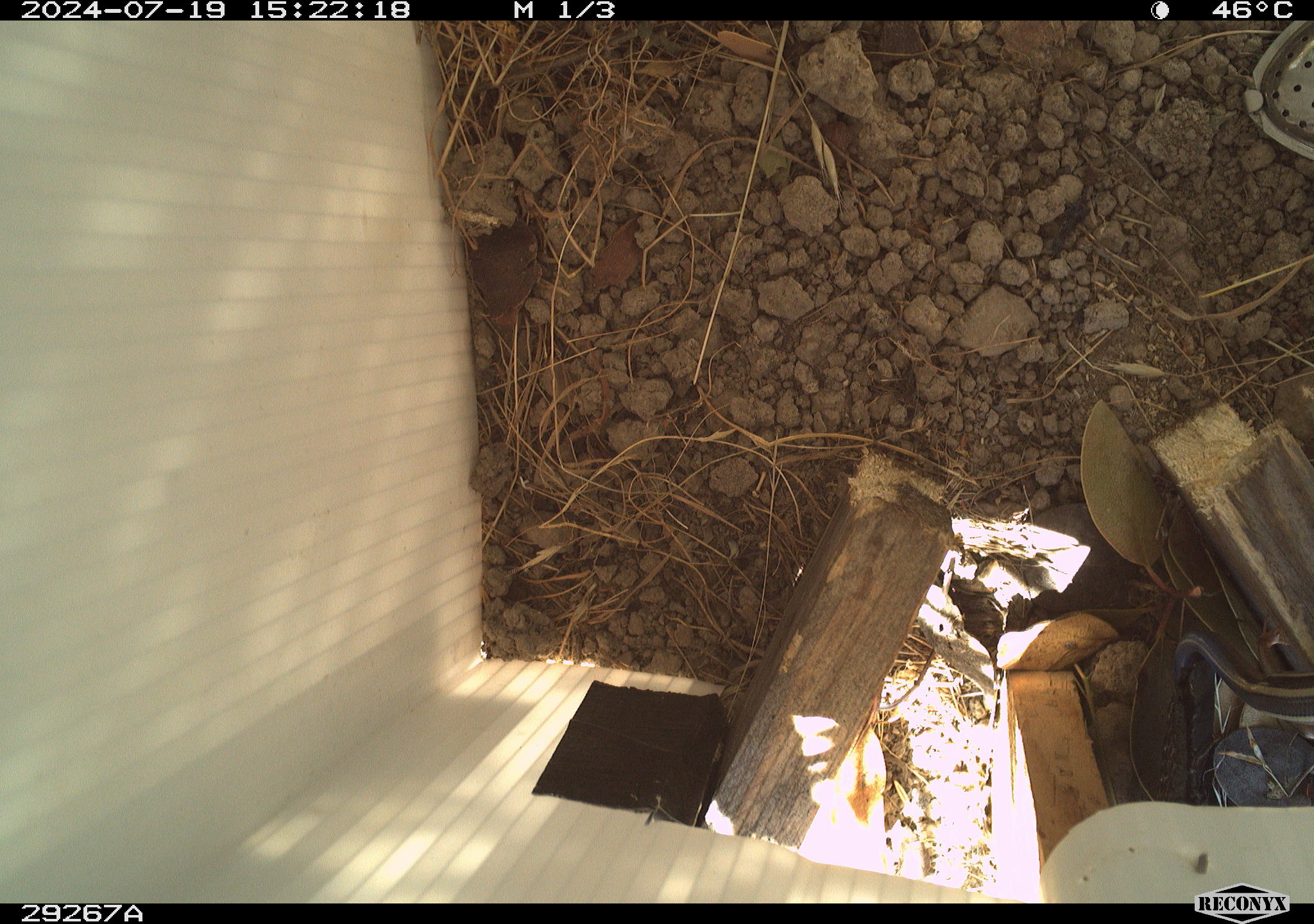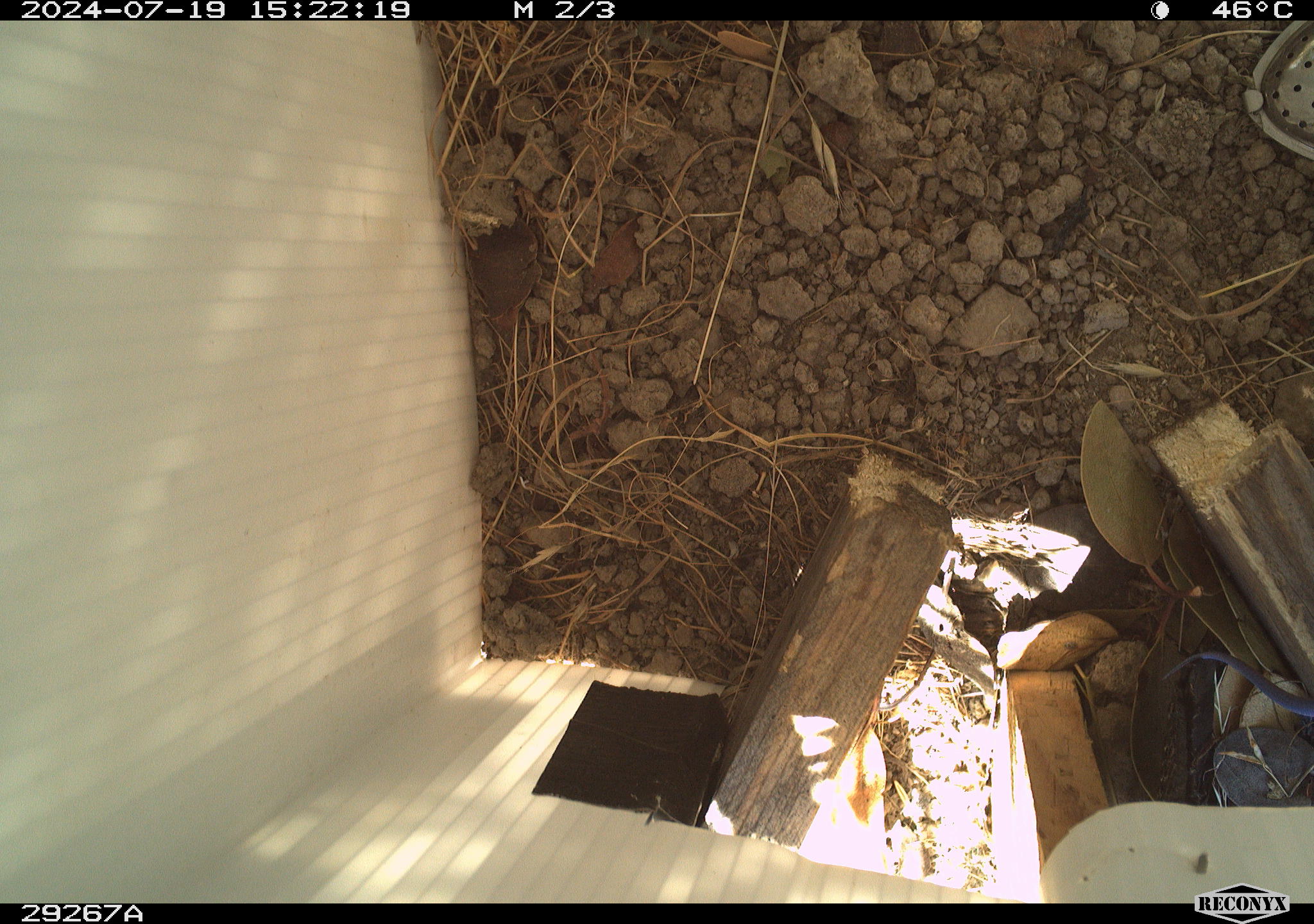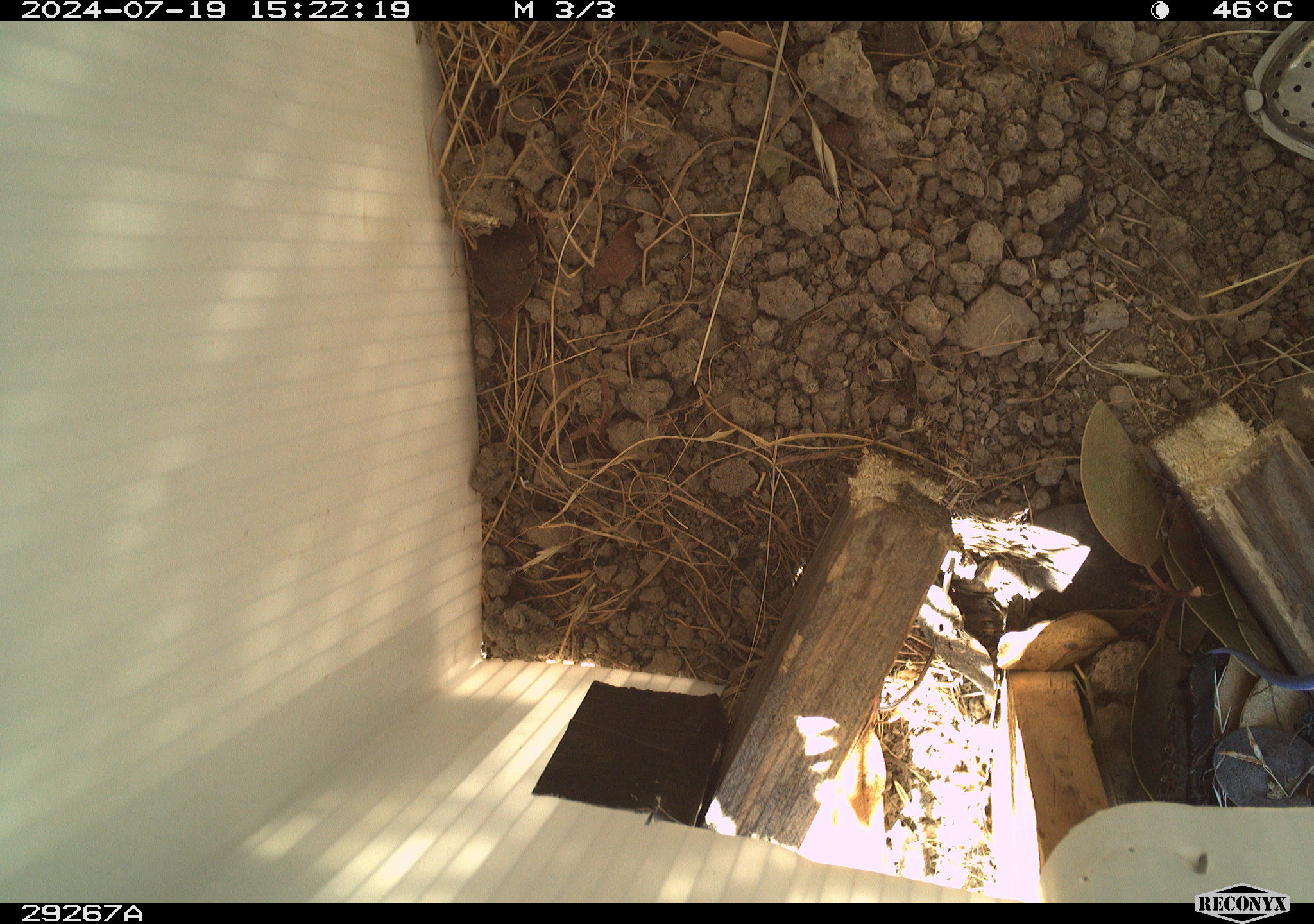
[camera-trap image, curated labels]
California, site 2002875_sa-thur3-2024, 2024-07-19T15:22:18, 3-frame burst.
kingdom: Animalia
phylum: Chordata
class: Reptilia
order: Squamata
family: Scincidae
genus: Plestiodon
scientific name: Plestiodon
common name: blue-tailed skinks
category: plestiodon species